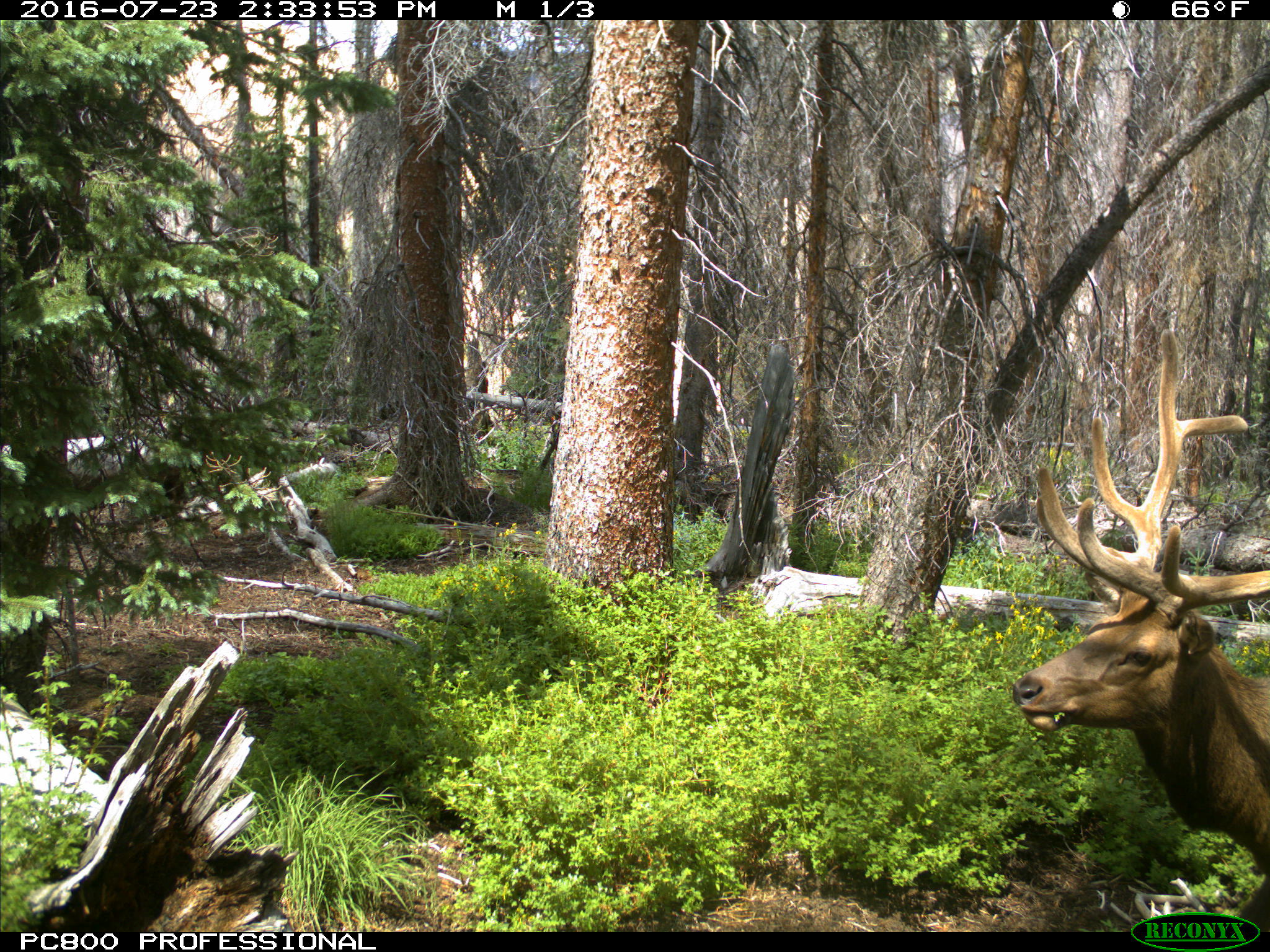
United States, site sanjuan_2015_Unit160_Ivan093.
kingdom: Animalia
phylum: Chordata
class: Mammalia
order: Artiodactyla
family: Cervidae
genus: Cervus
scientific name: Cervus elaphus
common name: red deer